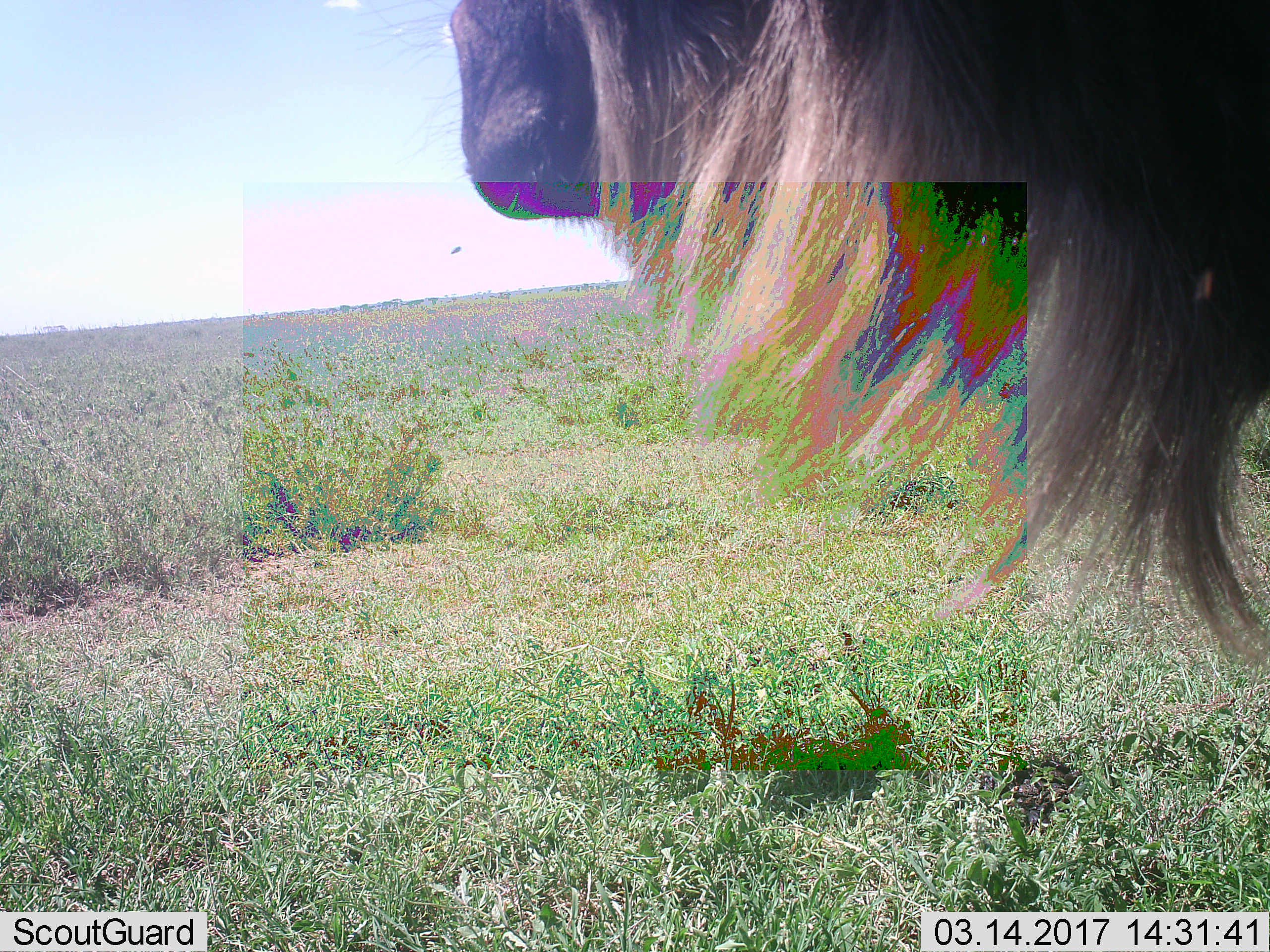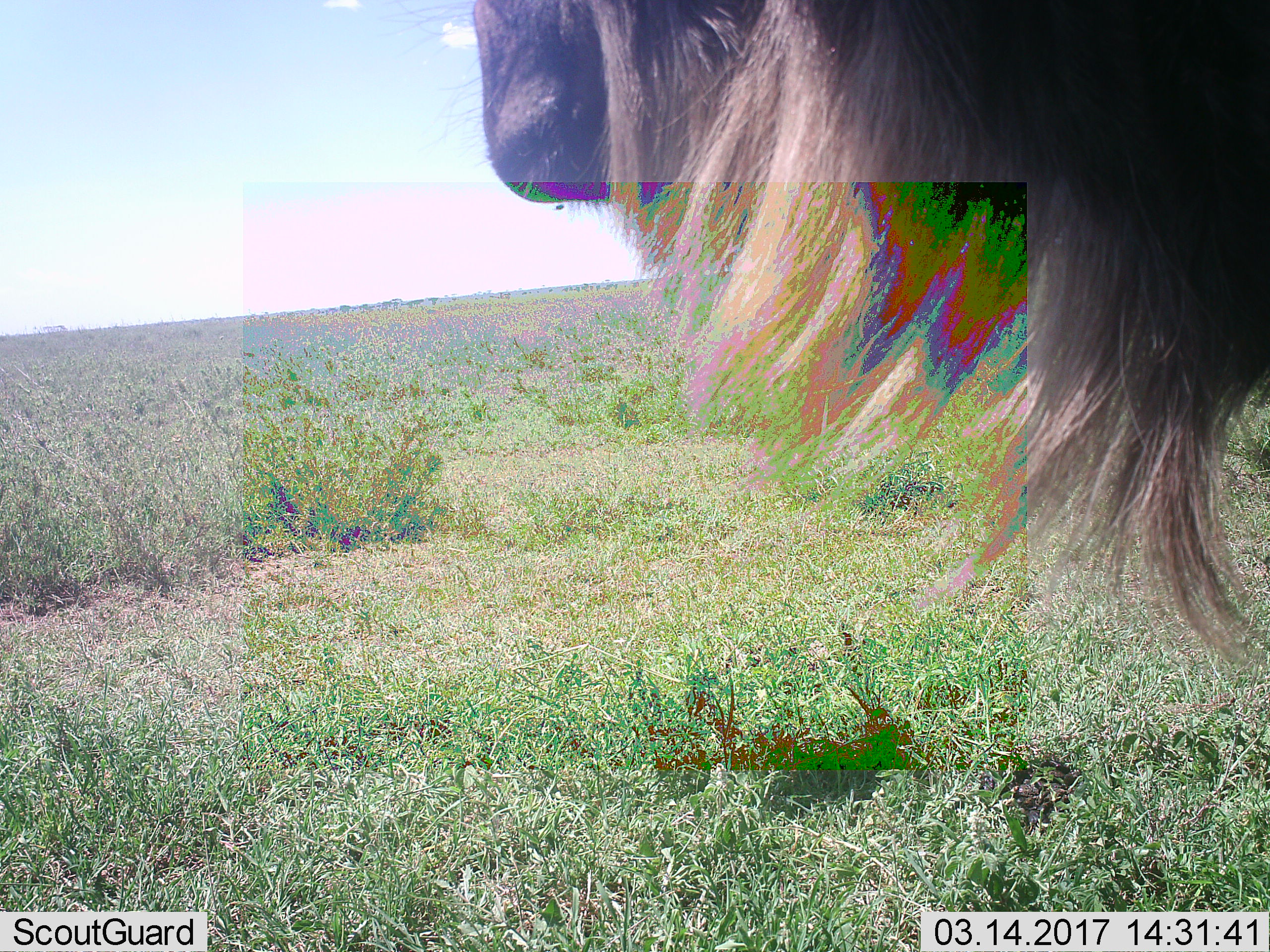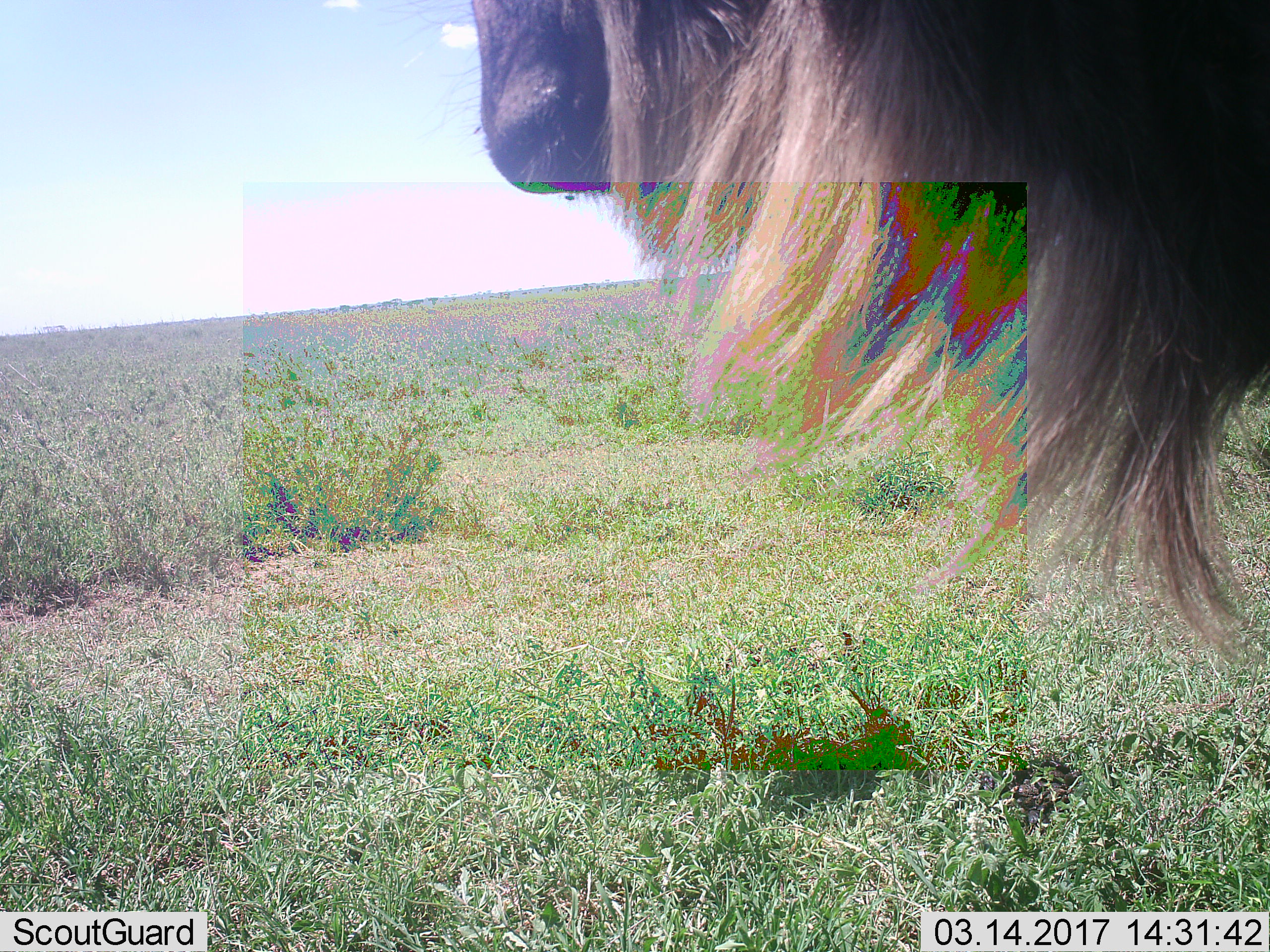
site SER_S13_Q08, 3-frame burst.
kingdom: Animalia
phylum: Chordata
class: Mammalia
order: Artiodactyla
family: Bovidae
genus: Connochaetes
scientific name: Connochaetes taurinus taurinus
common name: blue wildebeest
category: wildebeestblue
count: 1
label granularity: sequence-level